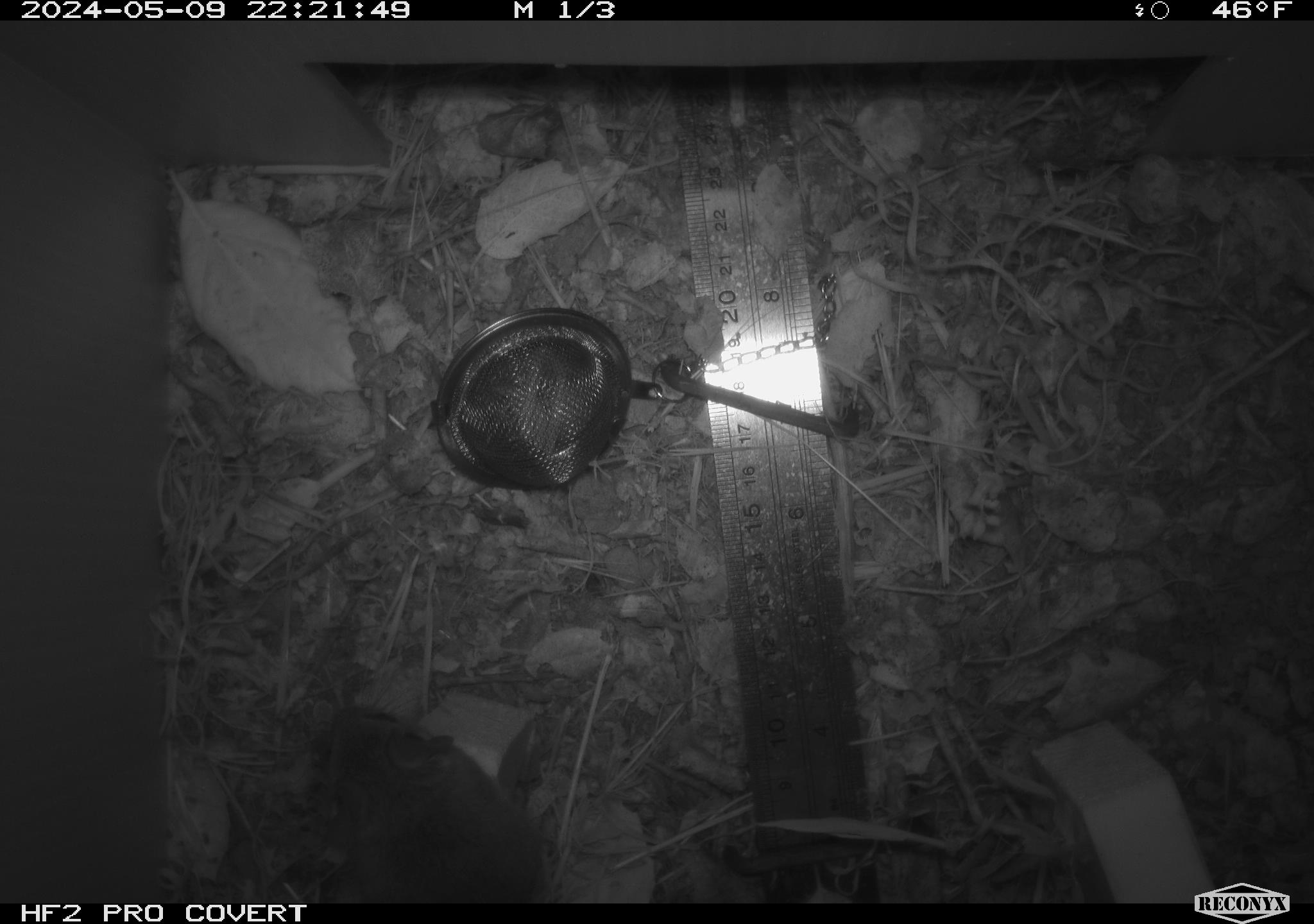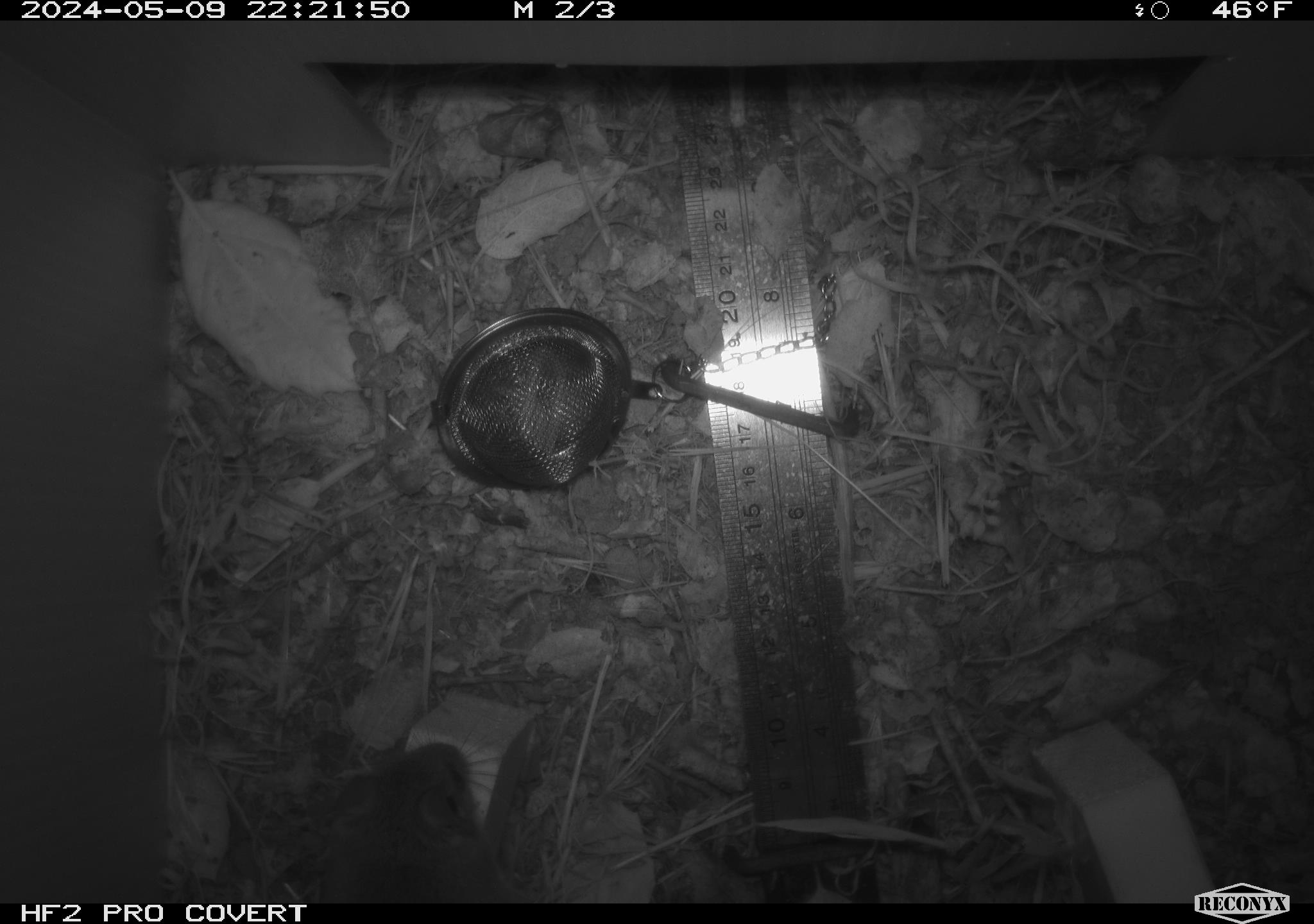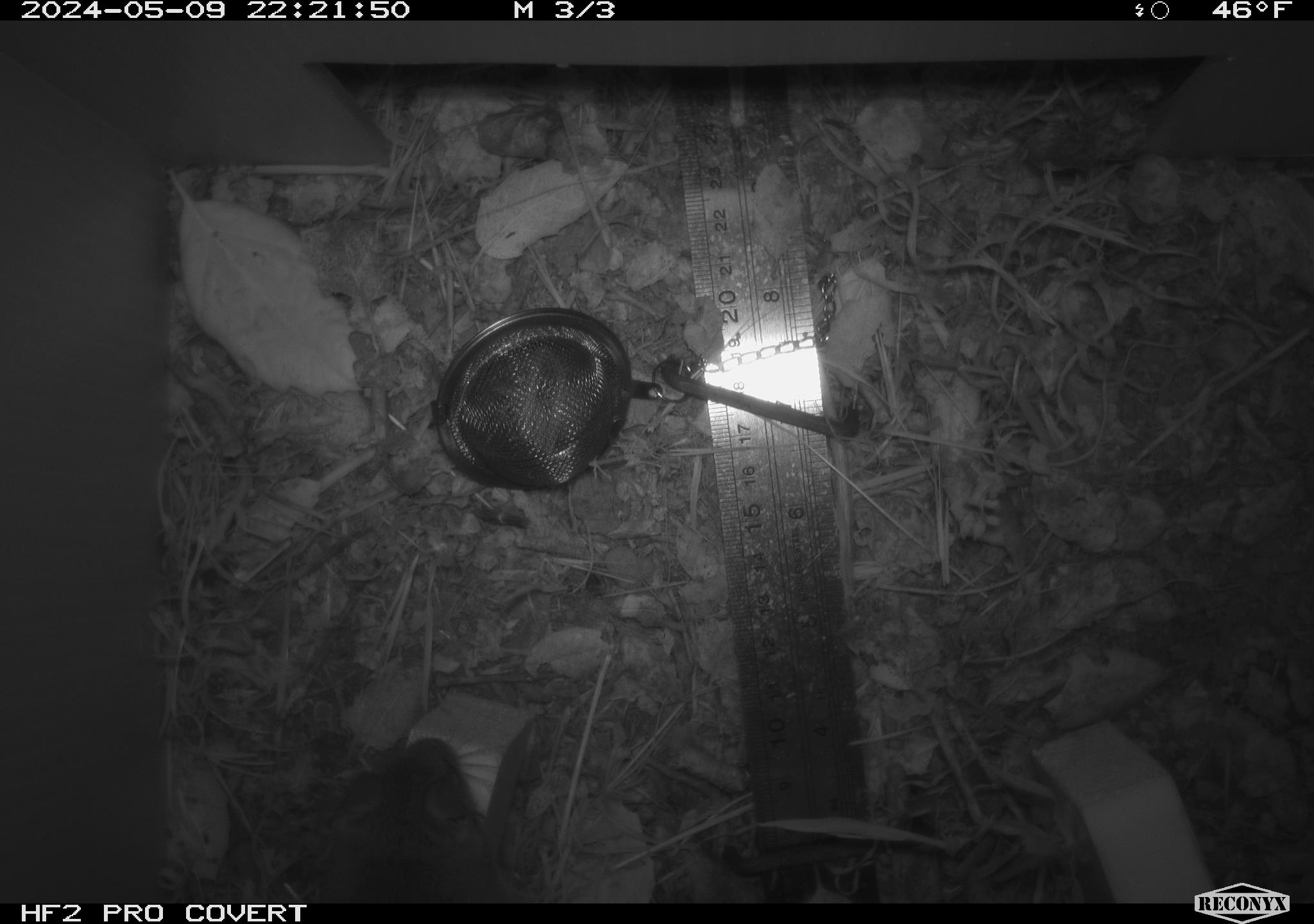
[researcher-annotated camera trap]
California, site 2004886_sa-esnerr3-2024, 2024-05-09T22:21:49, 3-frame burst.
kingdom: Animalia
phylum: Chordata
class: Mammalia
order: Rodentia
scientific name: Rodentia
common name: rodent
Rodent (Rodentia).